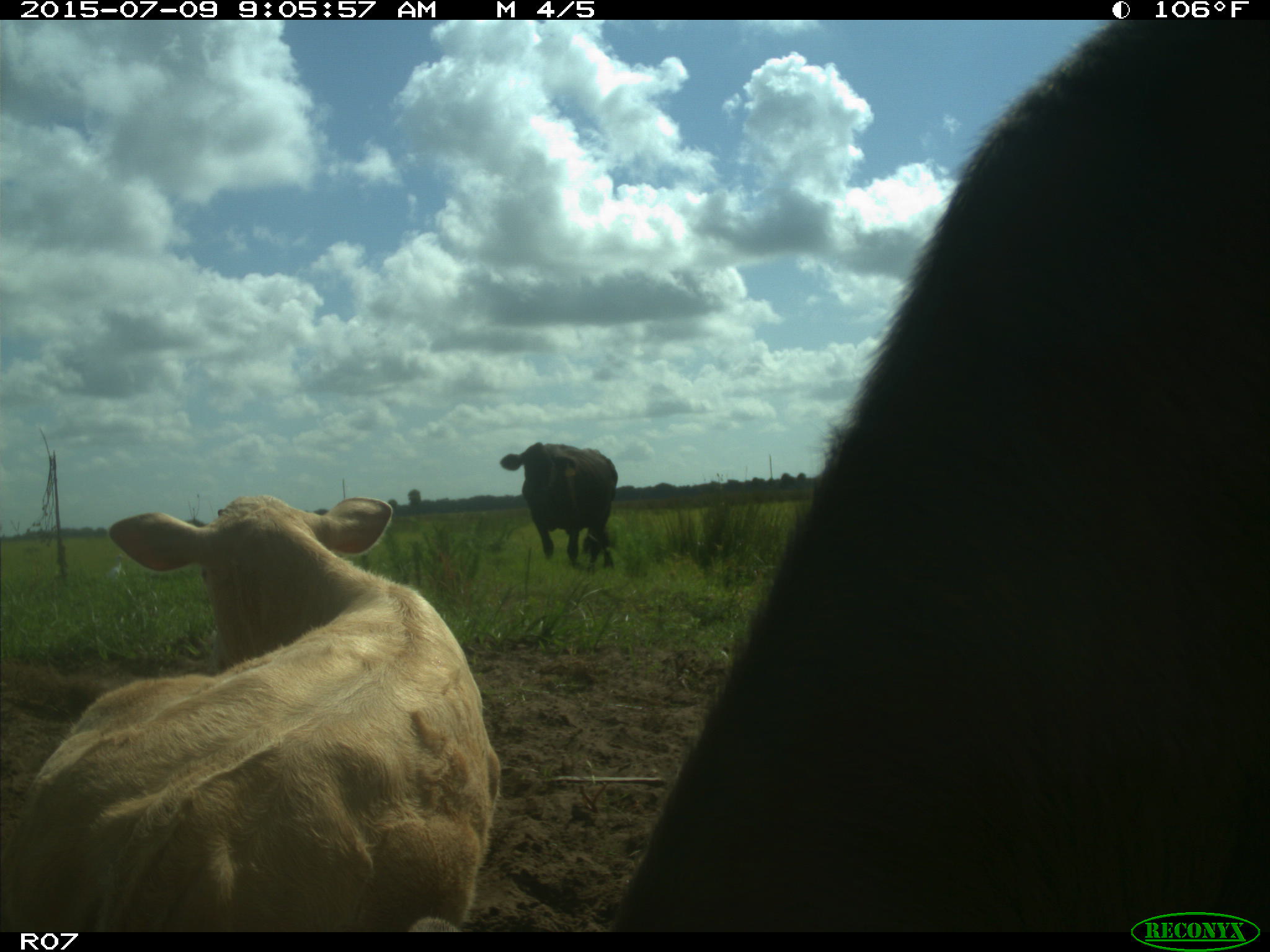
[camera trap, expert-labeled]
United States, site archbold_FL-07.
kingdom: Animalia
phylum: Chordata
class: Mammalia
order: Artiodactyla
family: Bovidae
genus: Bos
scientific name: Bos taurus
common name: domestic cow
Bos taurus (domestic cow).